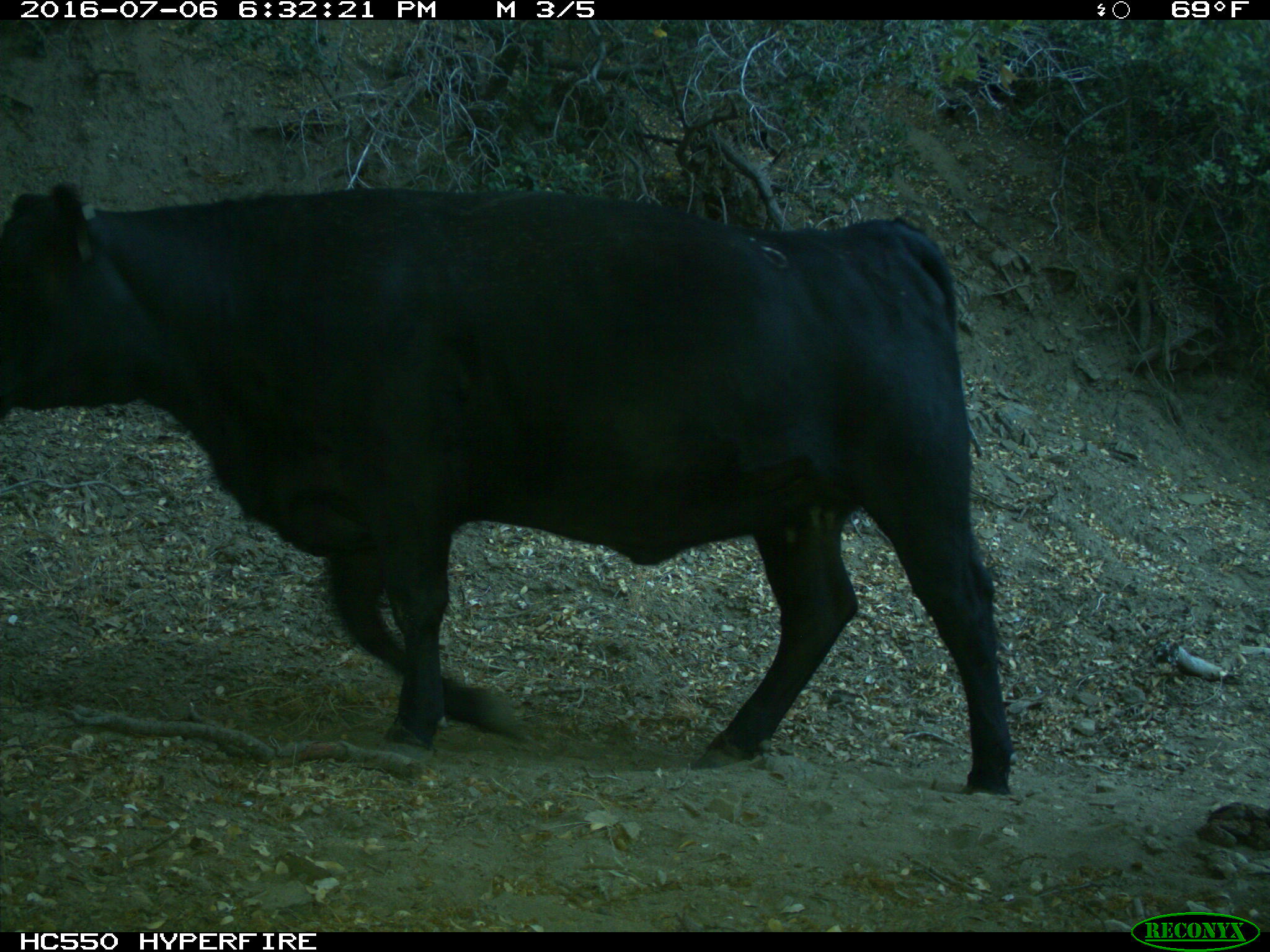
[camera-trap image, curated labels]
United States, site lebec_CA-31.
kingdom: Animalia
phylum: Chordata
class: Mammalia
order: Artiodactyla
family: Bovidae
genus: Bos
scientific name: Bos taurus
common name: domestic cow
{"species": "Bos taurus (domestic cow)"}